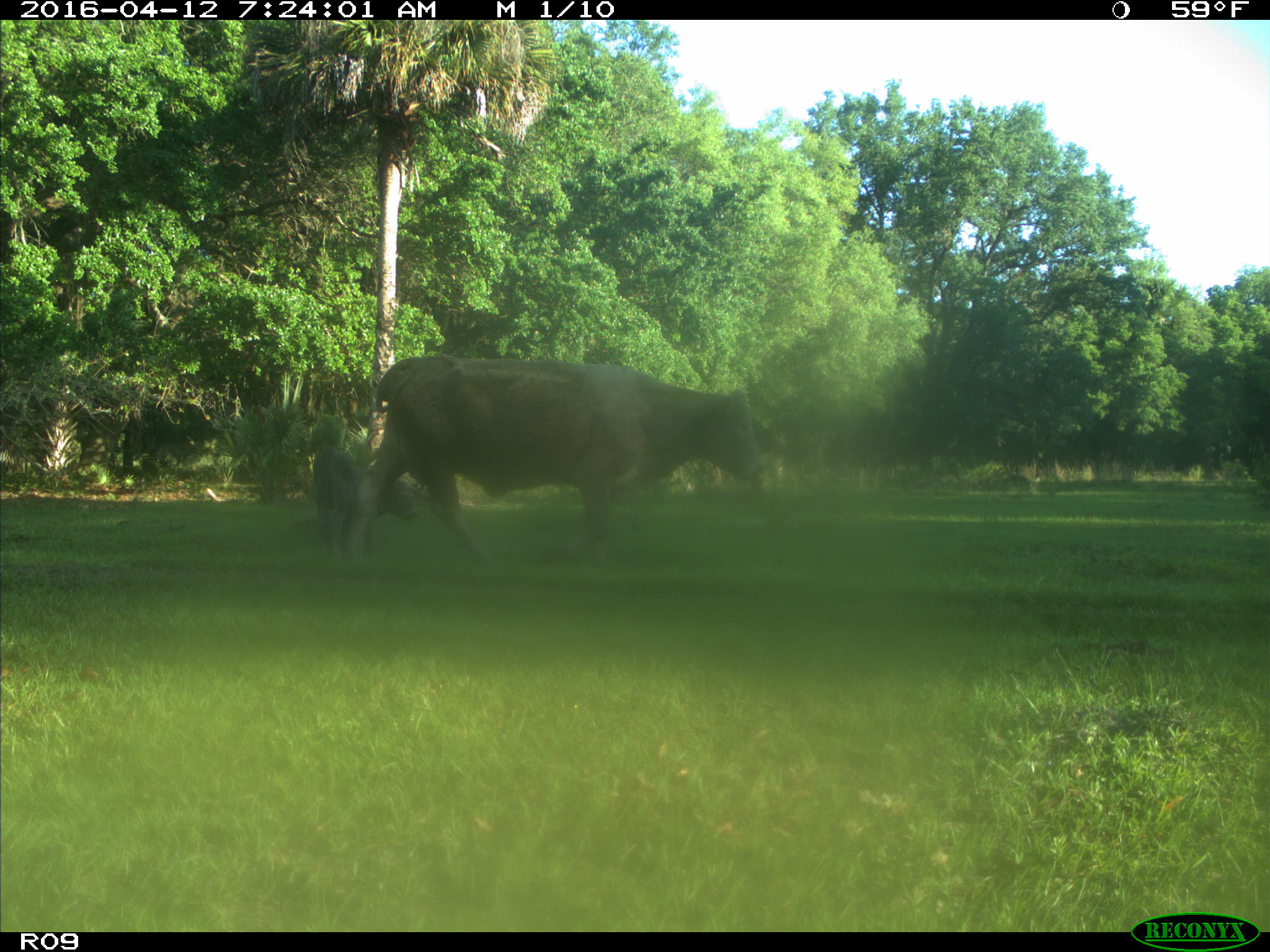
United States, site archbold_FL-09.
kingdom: Animalia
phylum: Chordata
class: Mammalia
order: Artiodactyla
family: Bovidae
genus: Bos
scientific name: Bos taurus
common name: domestic cow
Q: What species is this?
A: Bos taurus (domestic cow).